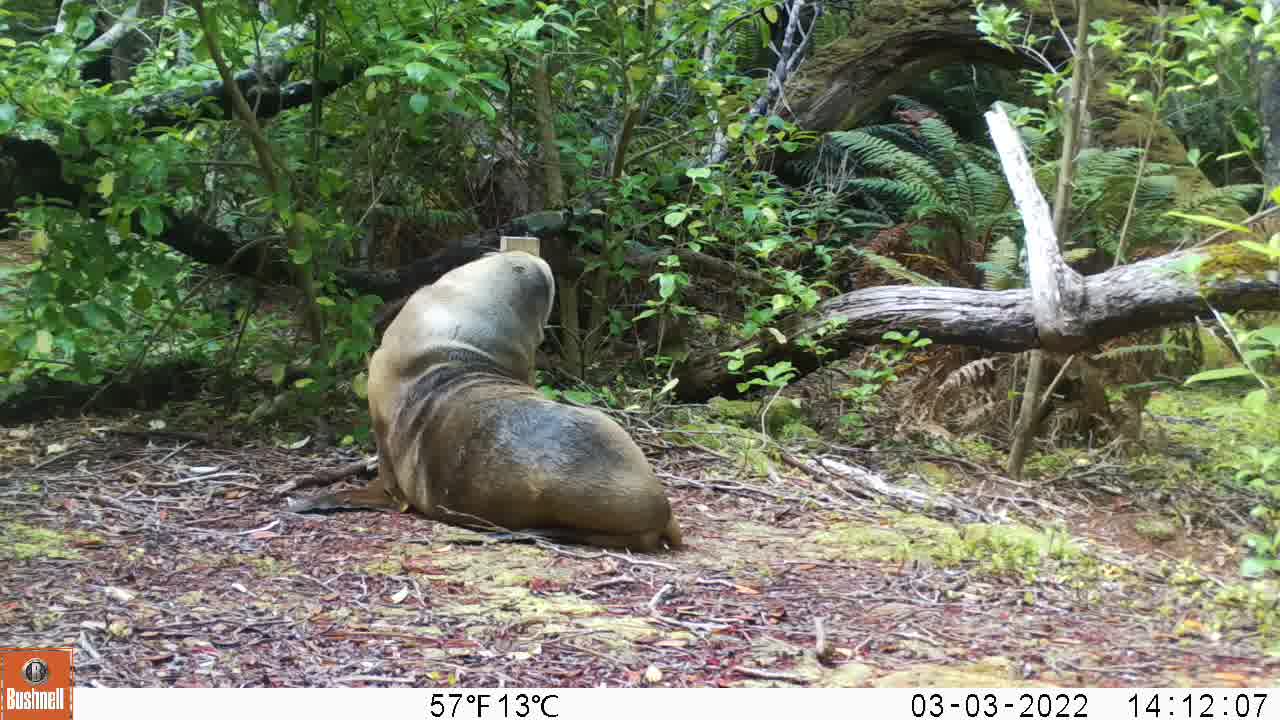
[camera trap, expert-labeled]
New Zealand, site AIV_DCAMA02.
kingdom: Animalia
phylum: Chordata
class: Mammalia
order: Carnivora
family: Otariidae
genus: Phocarctos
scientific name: Phocarctos hookeri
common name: new zealand sea lion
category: sealion